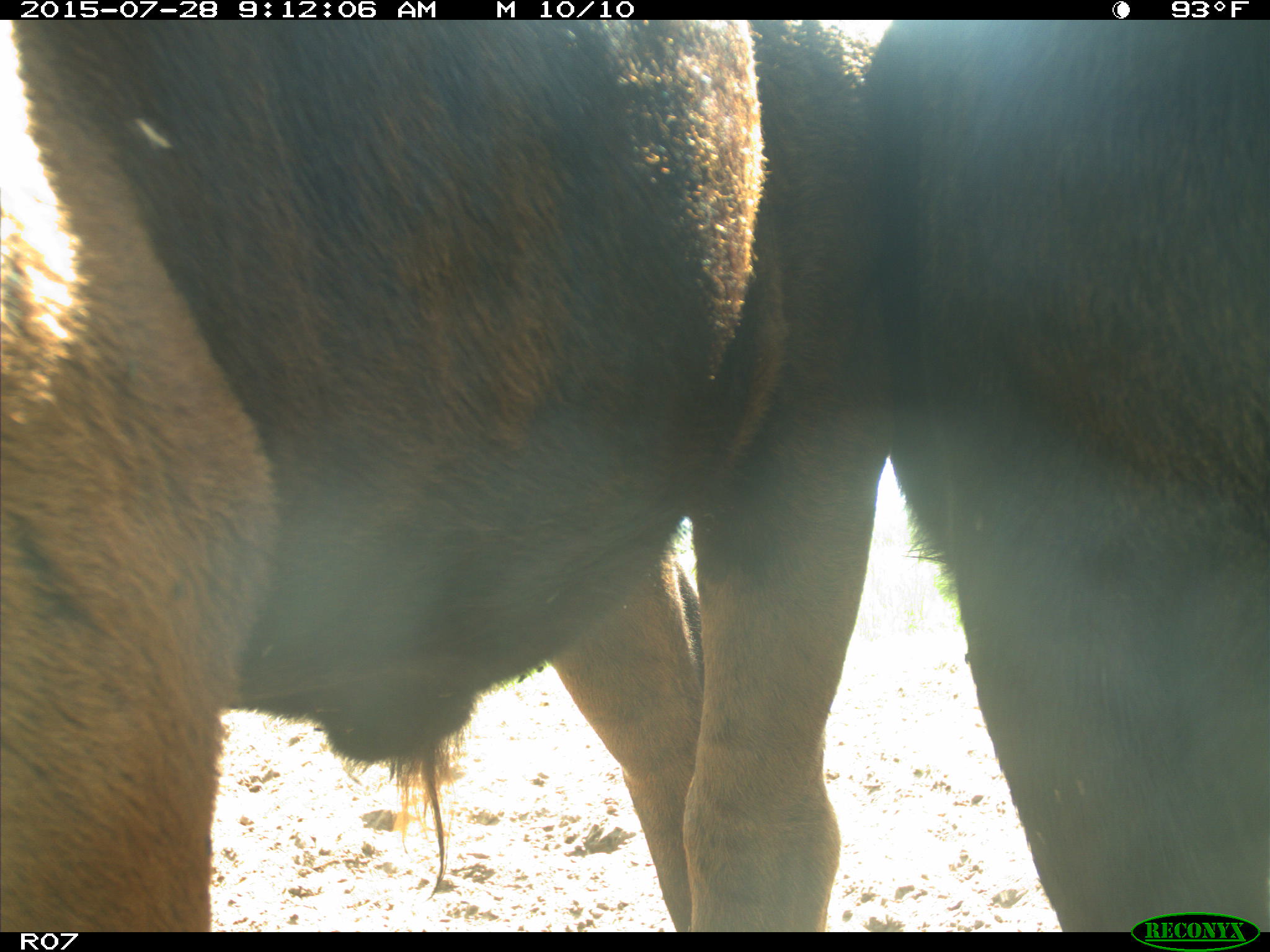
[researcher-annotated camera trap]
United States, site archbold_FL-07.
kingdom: Animalia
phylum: Chordata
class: Mammalia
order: Artiodactyla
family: Bovidae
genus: Bos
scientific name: Bos taurus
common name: domestic cow